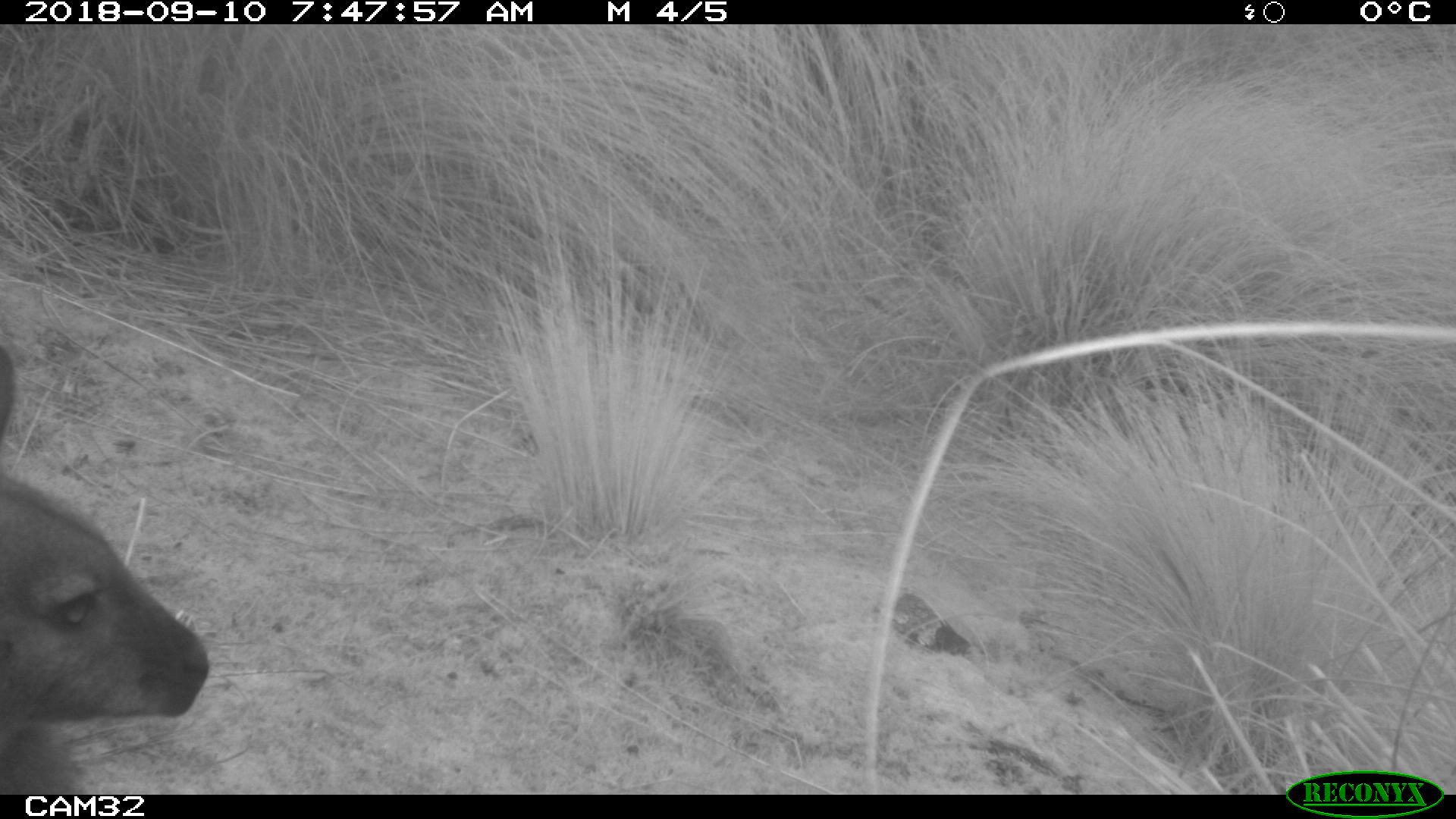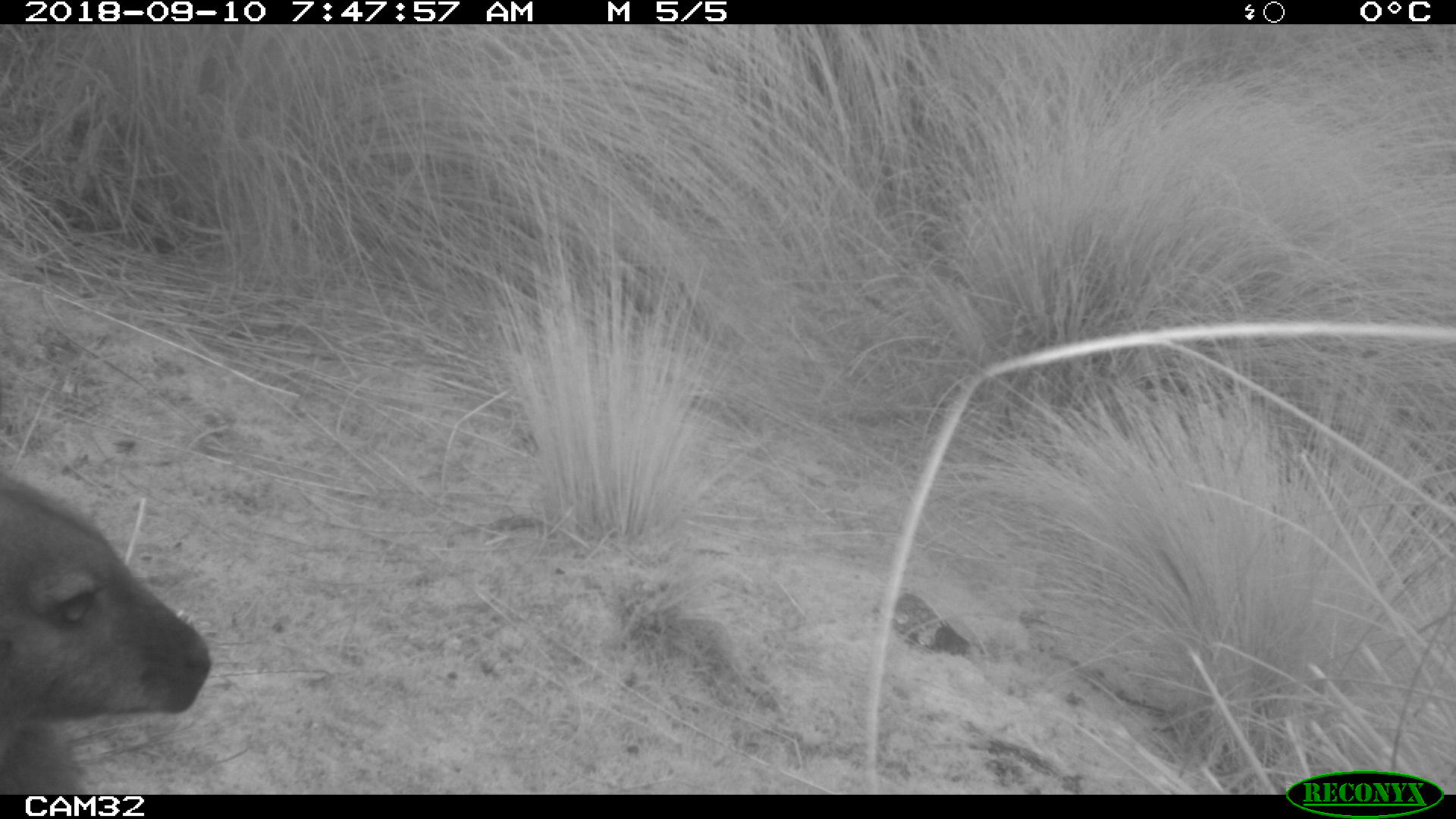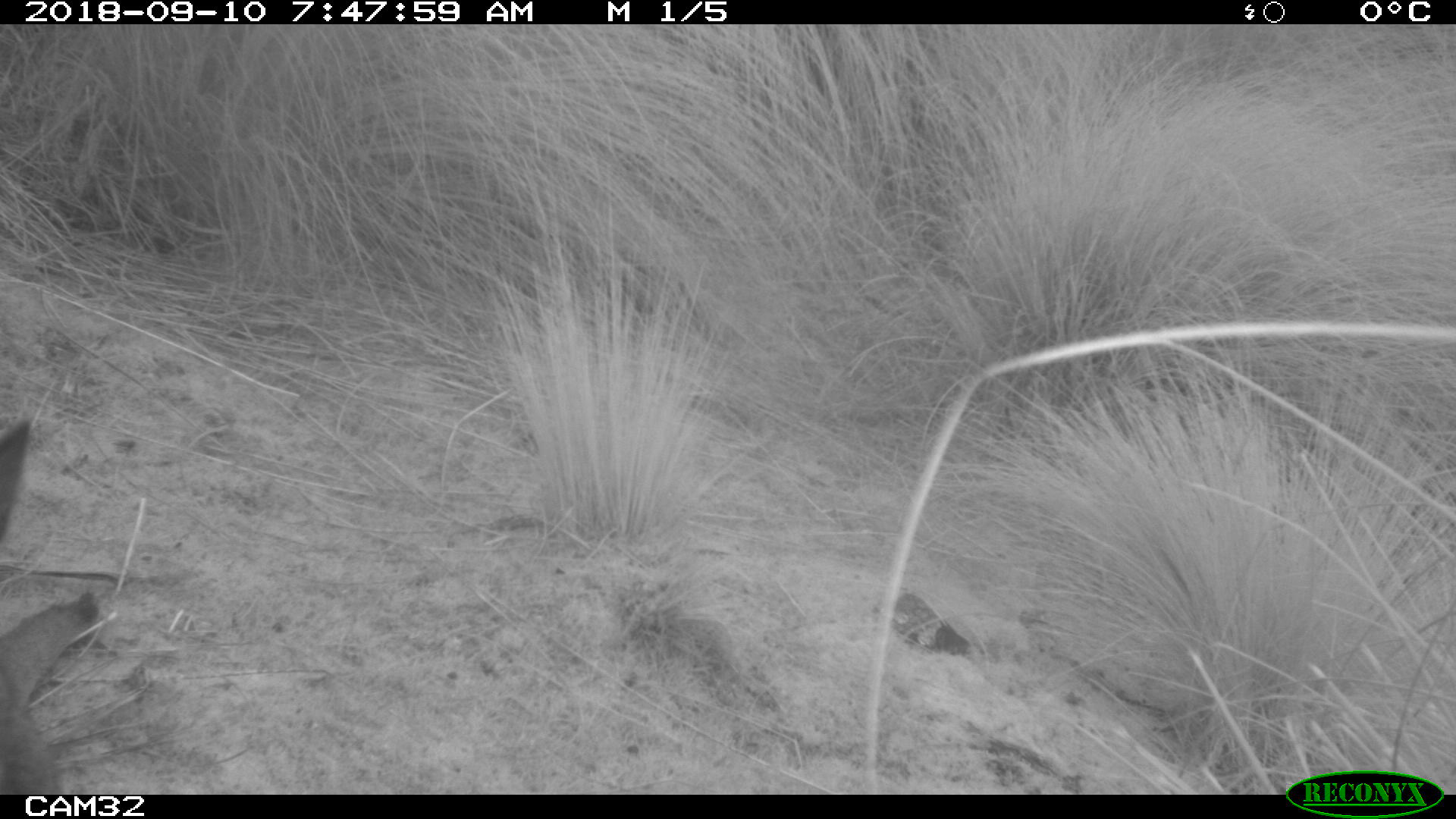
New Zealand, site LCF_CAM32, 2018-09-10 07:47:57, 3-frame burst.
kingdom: Animalia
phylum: Chordata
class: Mammalia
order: Diprotodontia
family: Macropodidae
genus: Notamacropus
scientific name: Notamacropus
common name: wallaby